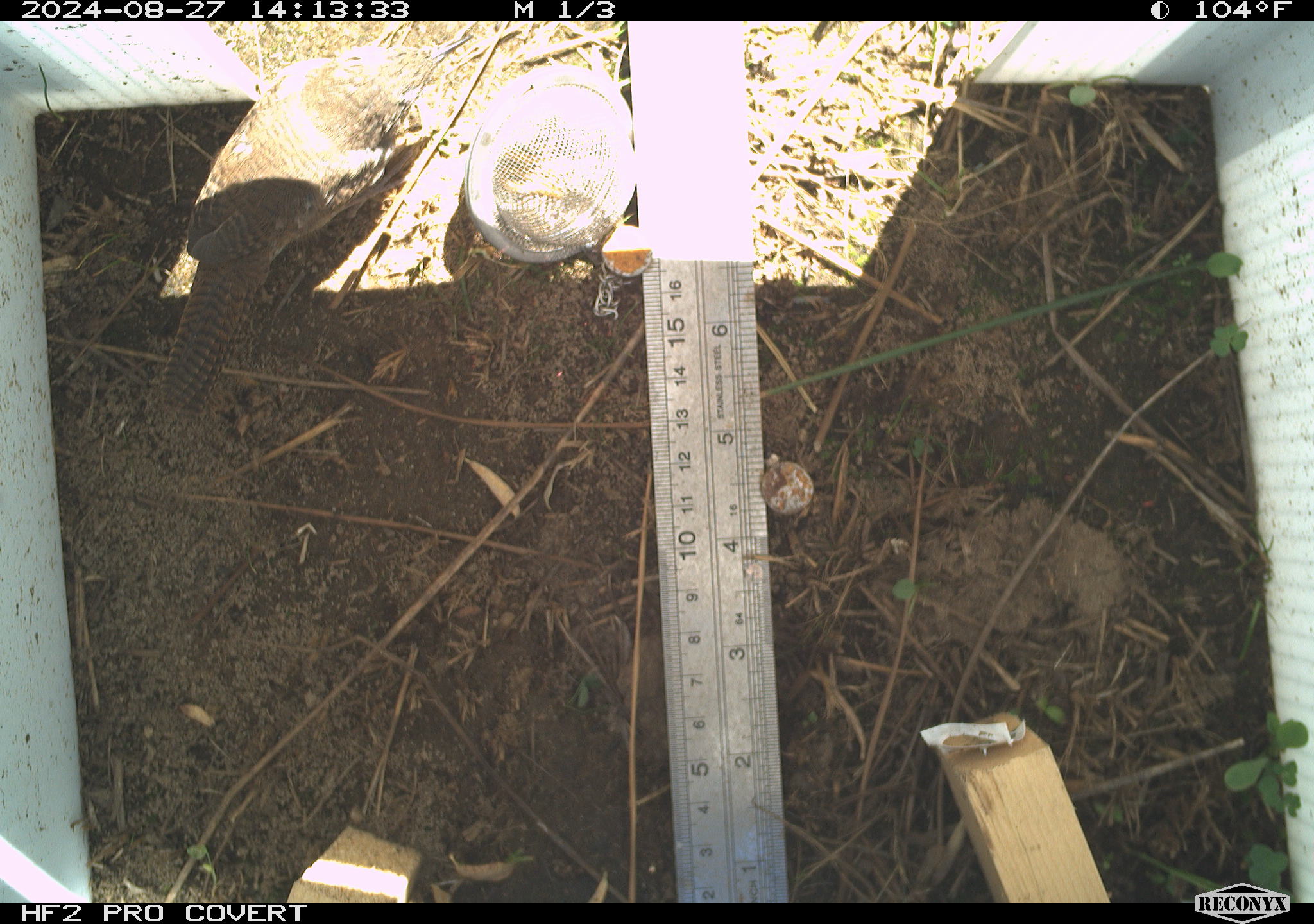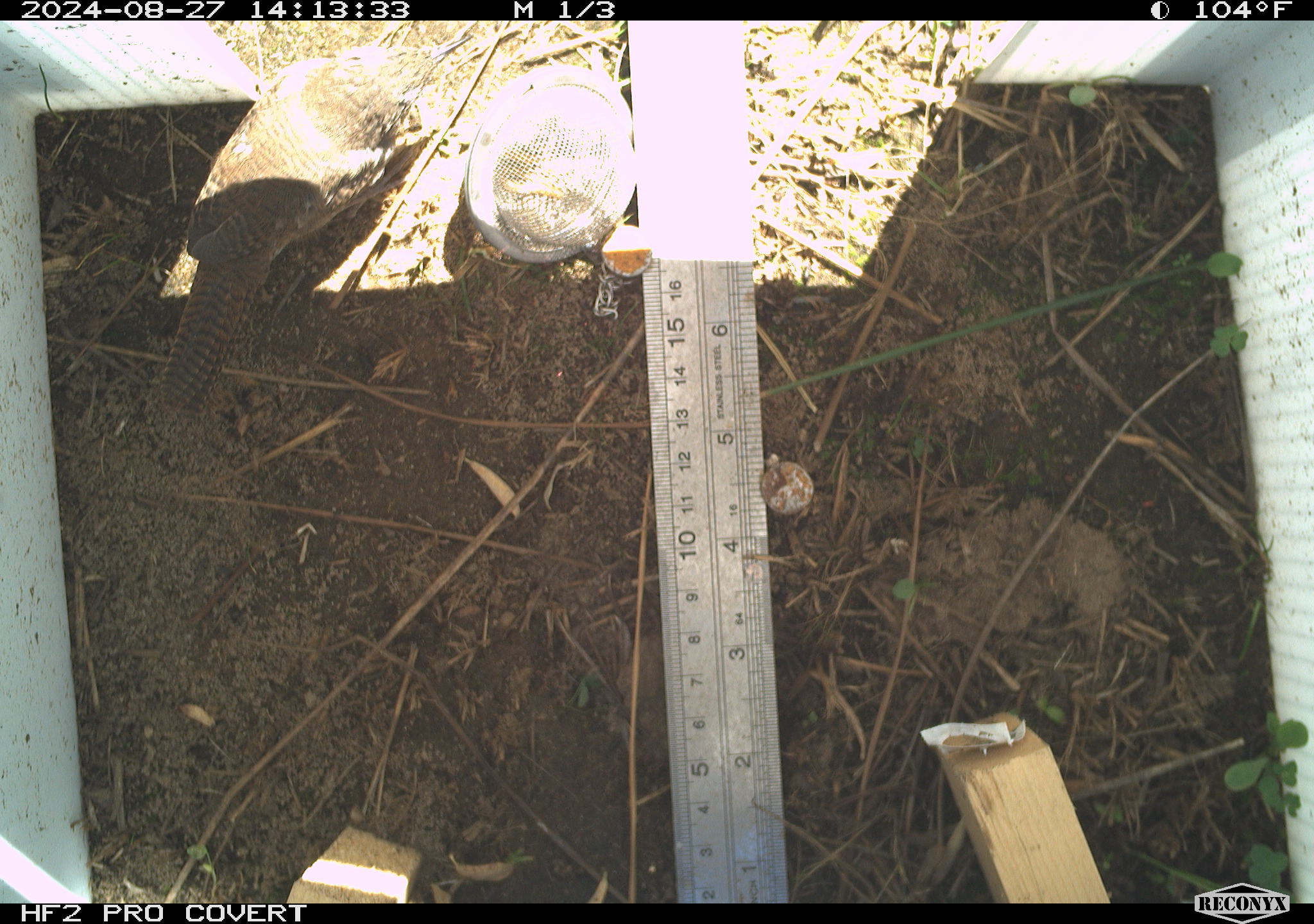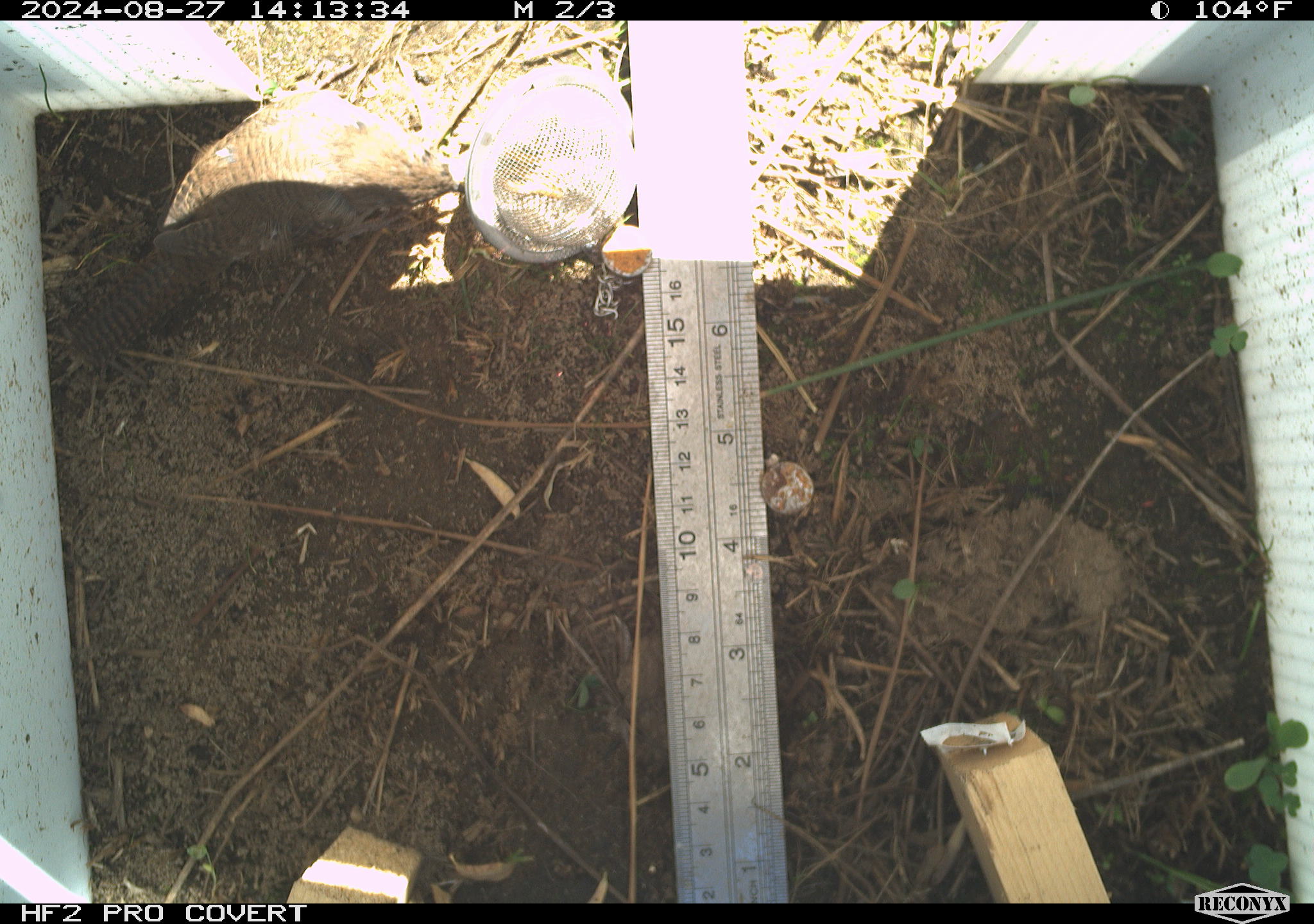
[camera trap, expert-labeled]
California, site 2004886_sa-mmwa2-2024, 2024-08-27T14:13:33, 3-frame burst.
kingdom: Animalia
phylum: Chordata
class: Aves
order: Passeriformes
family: Troglodytidae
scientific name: Troglodytidae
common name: wren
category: troglodytidae family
Troglodytidae family (wren) (Troglodytidae).